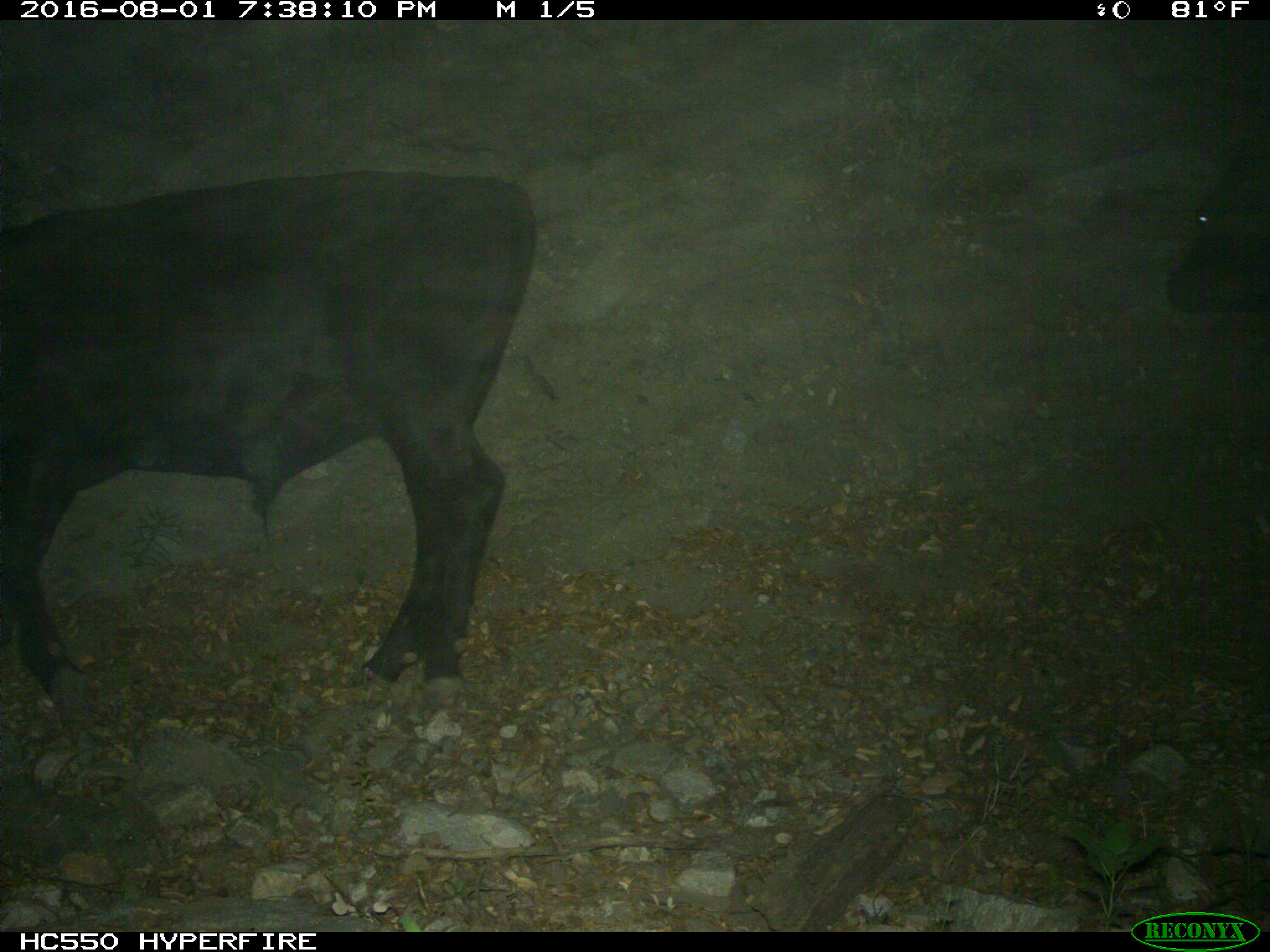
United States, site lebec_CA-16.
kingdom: Animalia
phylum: Chordata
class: Mammalia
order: Artiodactyla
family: Bovidae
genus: Bos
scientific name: Bos taurus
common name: domestic cow